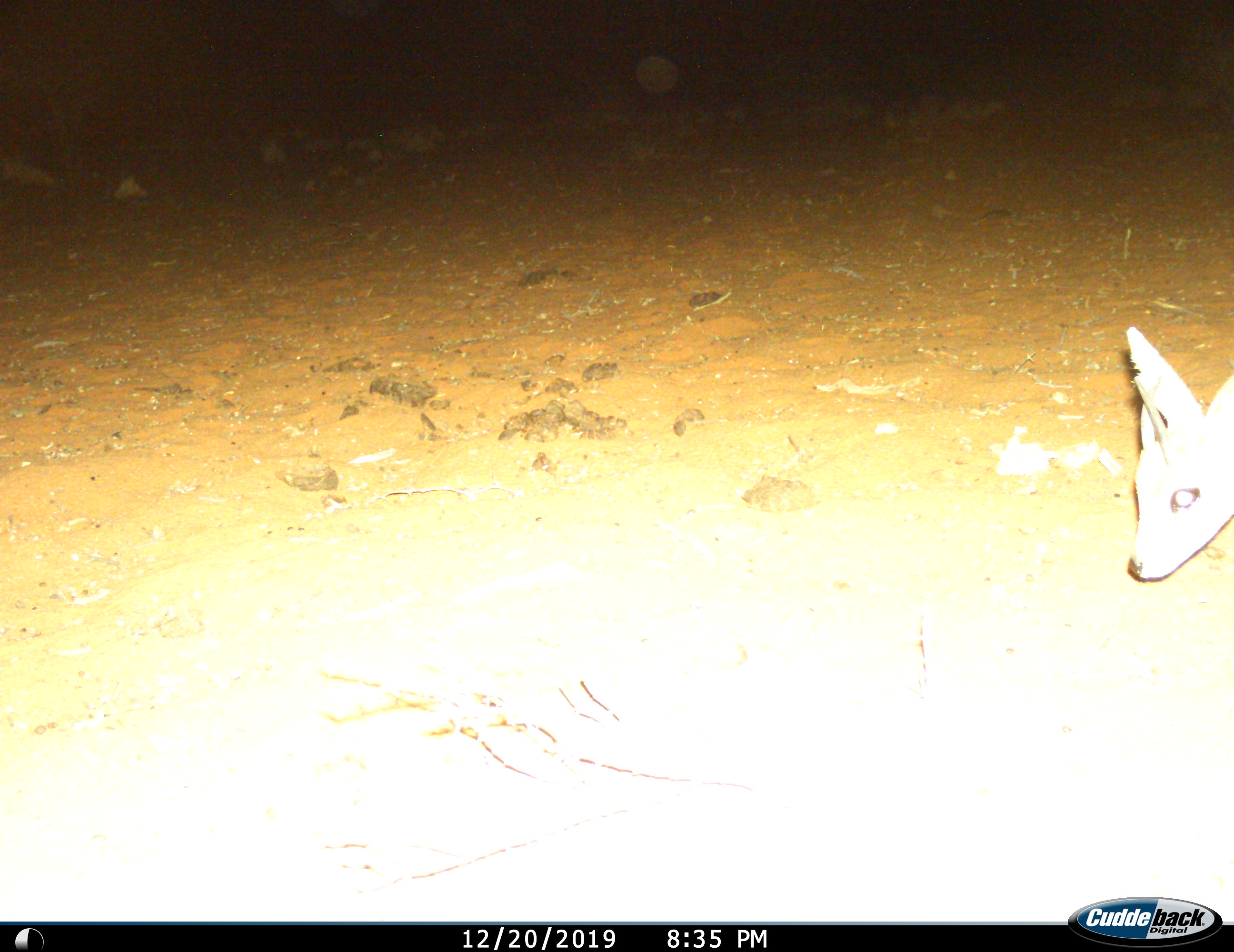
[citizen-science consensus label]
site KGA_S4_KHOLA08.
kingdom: Animalia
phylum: Chordata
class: Mammalia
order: Artiodactyla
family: Bovidae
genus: Raphicerus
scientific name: Raphicerus campestris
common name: steenbok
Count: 1.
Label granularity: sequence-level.